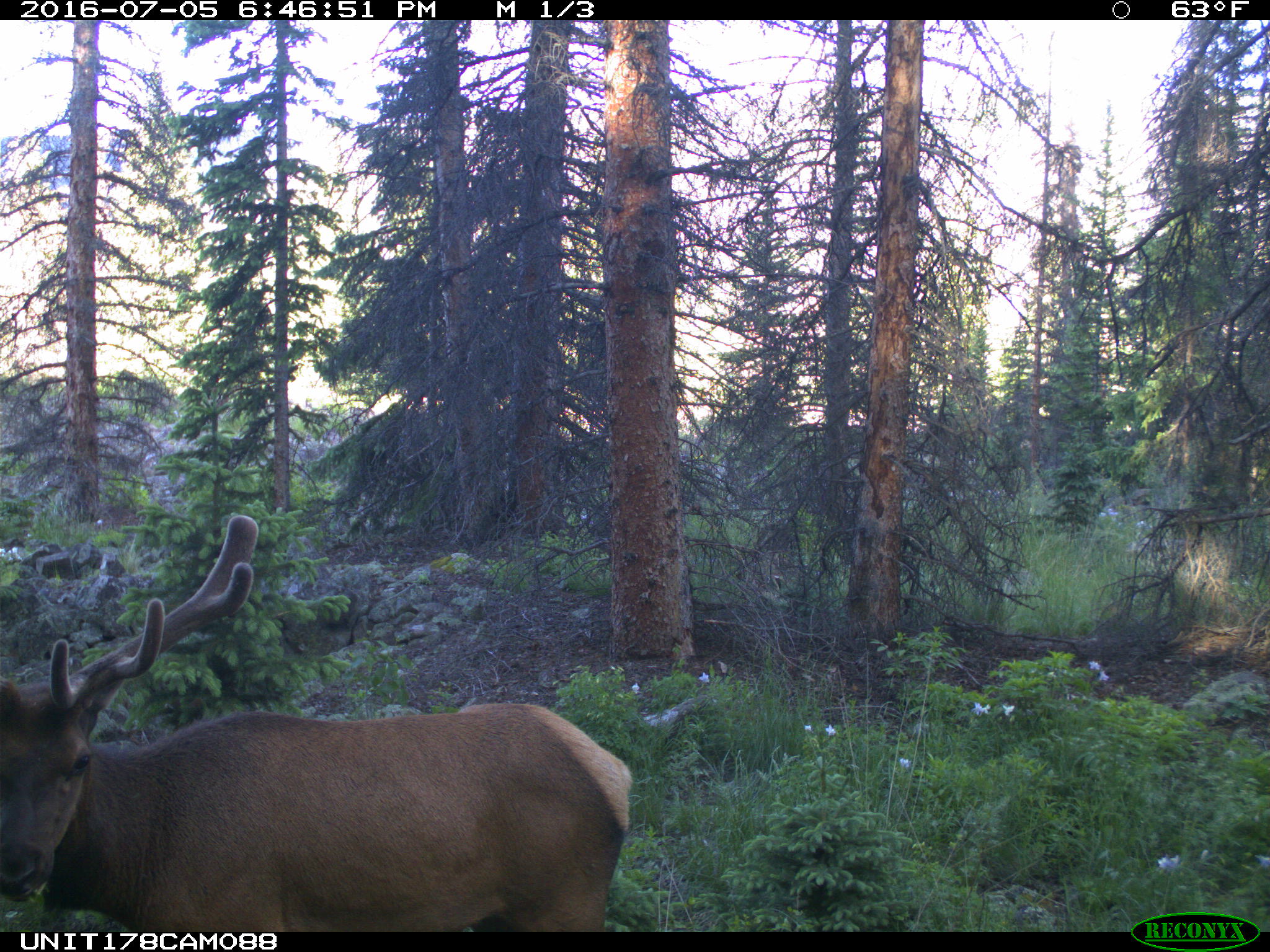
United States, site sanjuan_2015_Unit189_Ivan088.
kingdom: Animalia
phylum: Chordata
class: Mammalia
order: Artiodactyla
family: Cervidae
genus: Cervus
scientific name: Cervus elaphus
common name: red deer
Cervus elaphus (red deer).